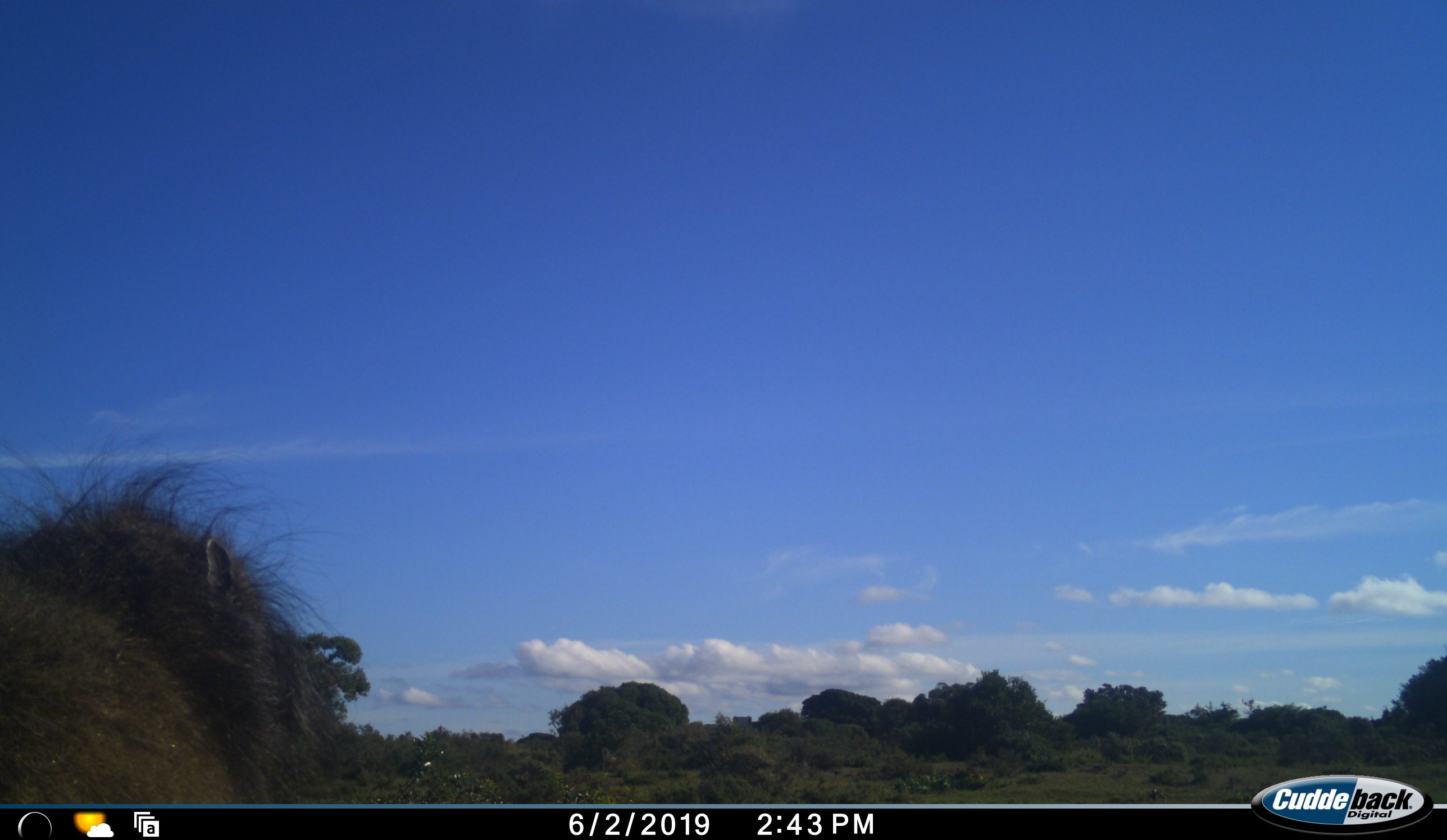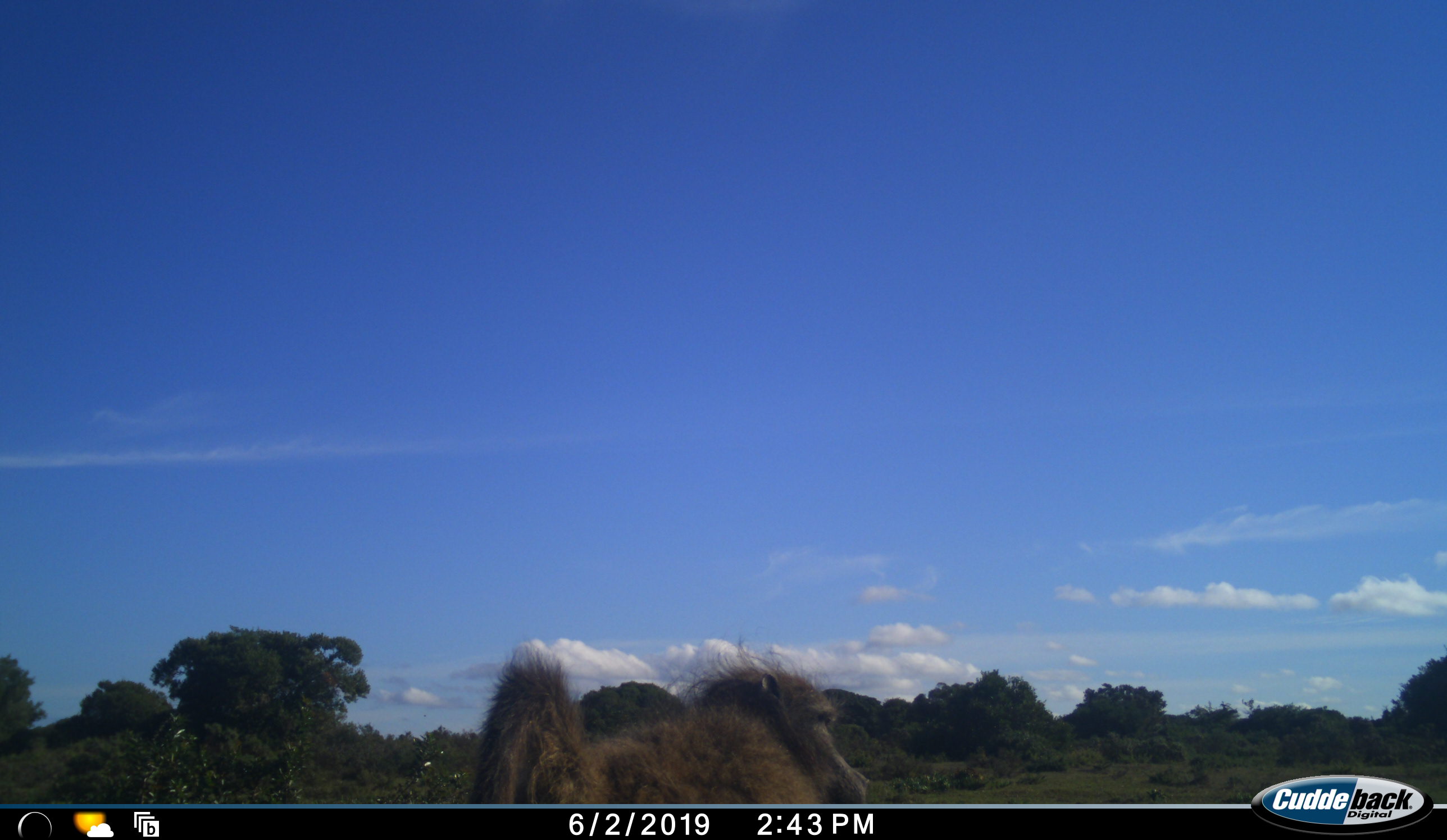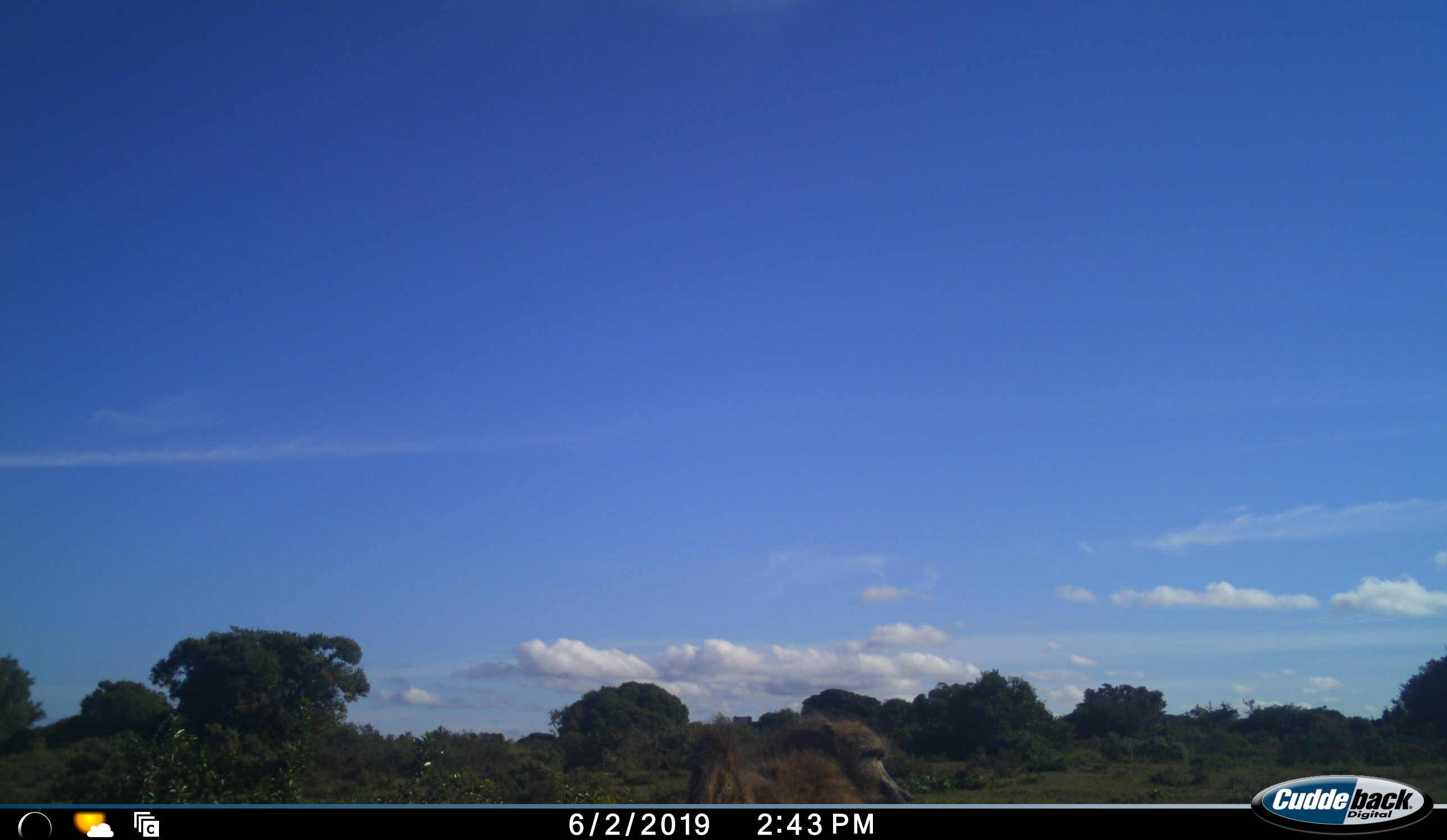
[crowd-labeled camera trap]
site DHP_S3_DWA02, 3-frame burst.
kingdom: Animalia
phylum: Chordata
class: Mammalia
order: Primates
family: Cercopithecidae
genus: Papio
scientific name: Papio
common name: baboon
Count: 1.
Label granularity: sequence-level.